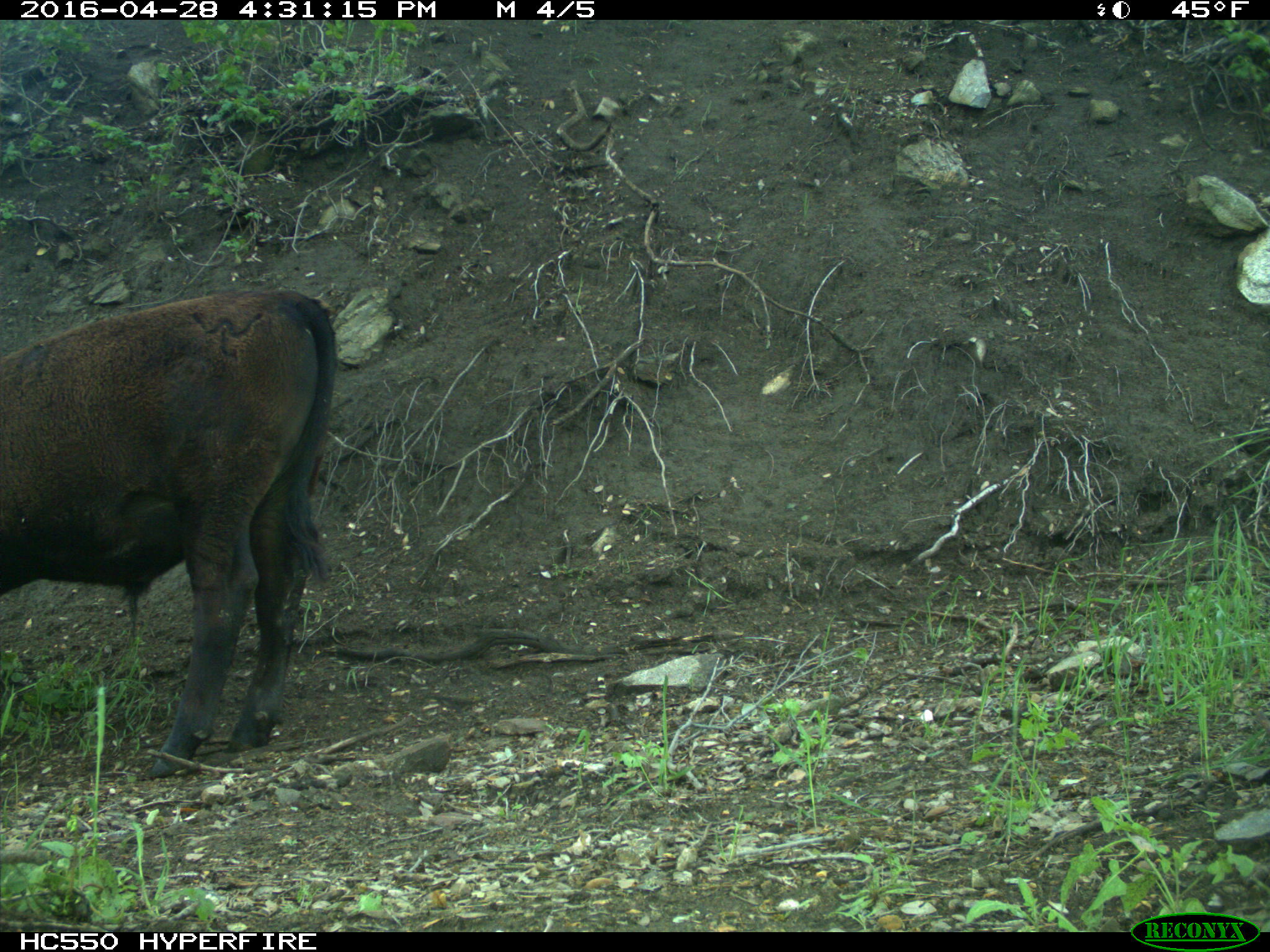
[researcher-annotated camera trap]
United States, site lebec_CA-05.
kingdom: Animalia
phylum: Chordata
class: Mammalia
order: Artiodactyla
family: Bovidae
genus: Bos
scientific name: Bos taurus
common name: domestic cow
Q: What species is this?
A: Bos taurus (domestic cow).